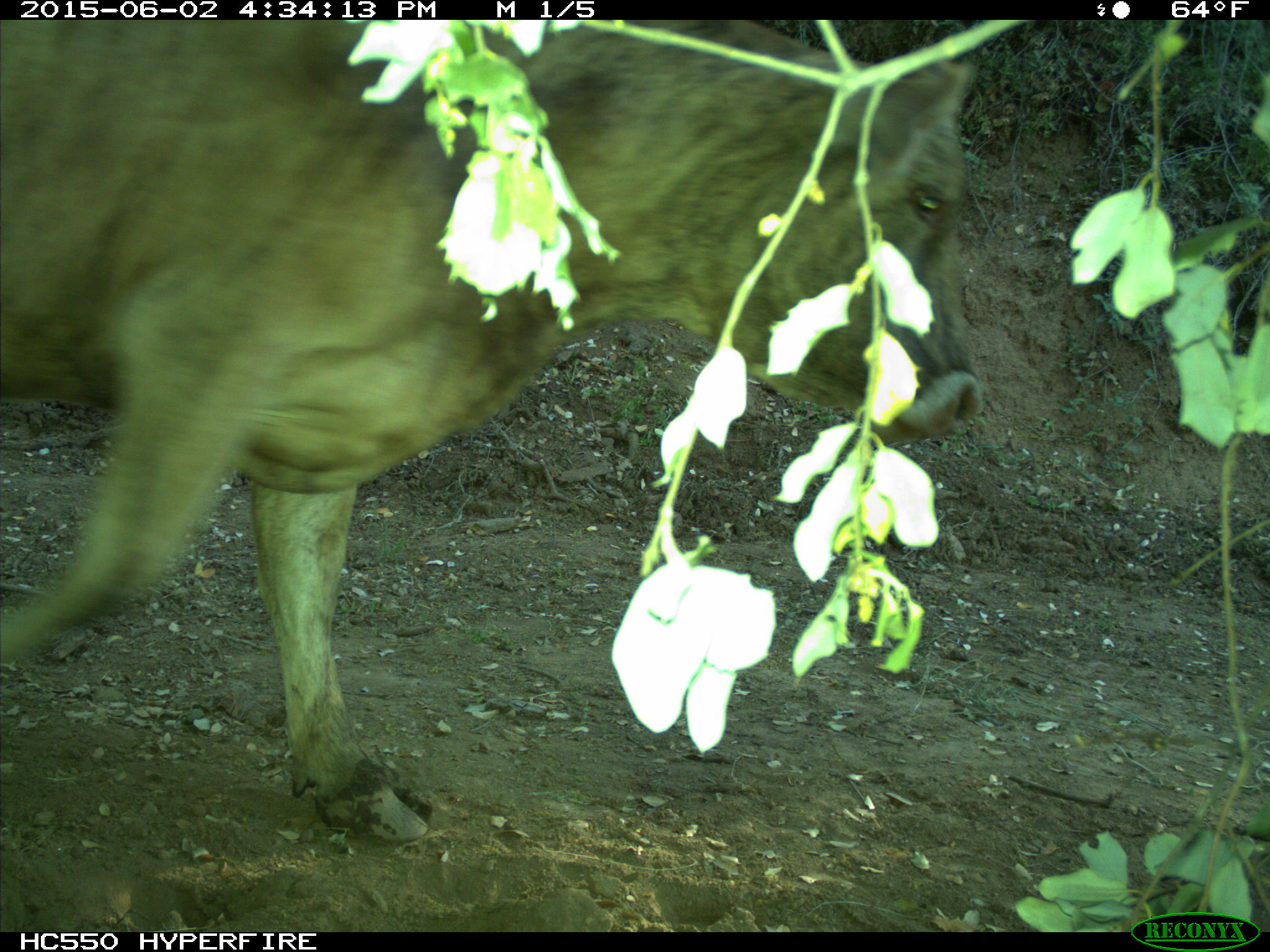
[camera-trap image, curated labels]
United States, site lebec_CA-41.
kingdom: Animalia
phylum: Chordata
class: Mammalia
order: Artiodactyla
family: Bovidae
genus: Bos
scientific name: Bos taurus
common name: domestic cow